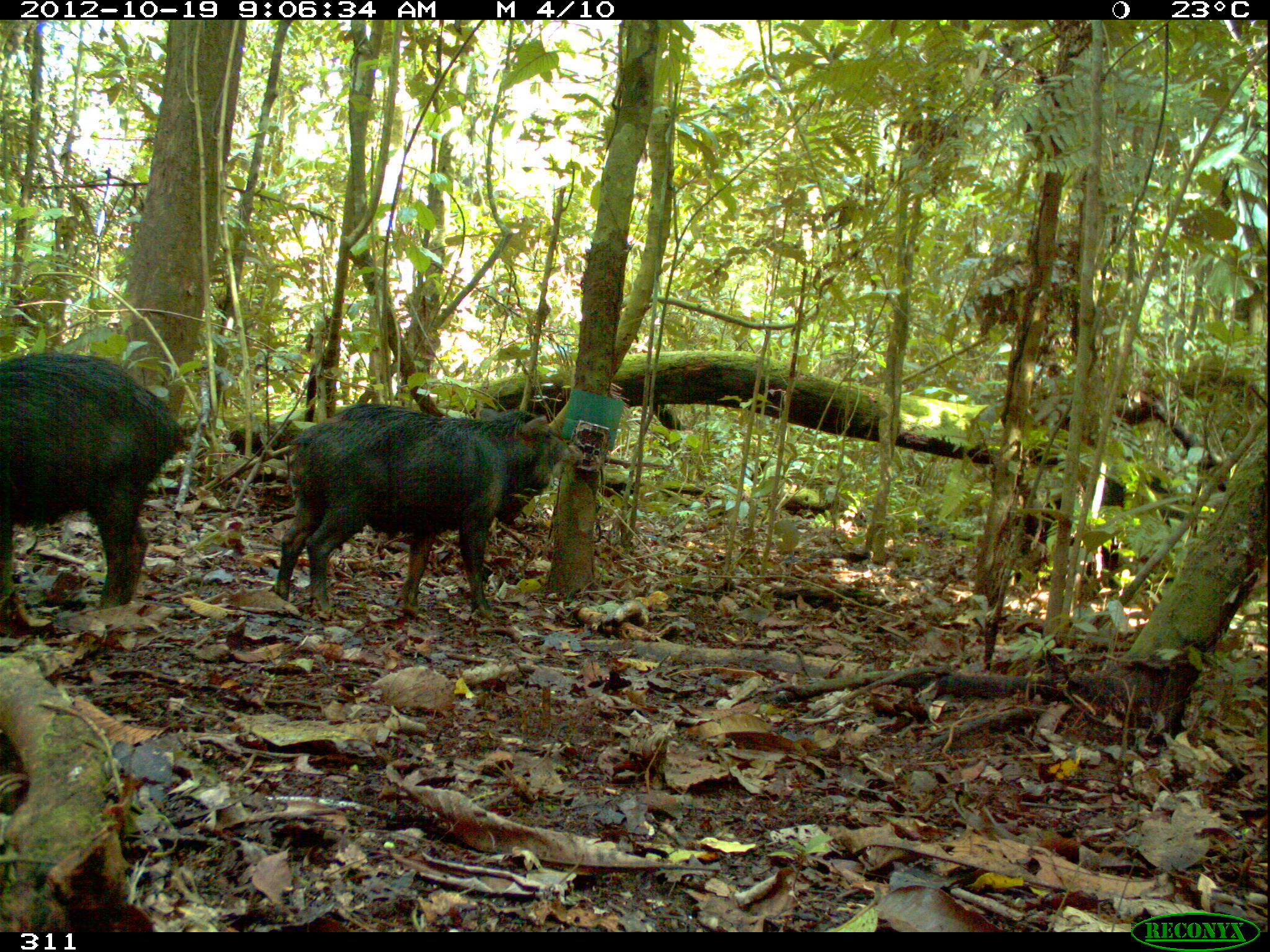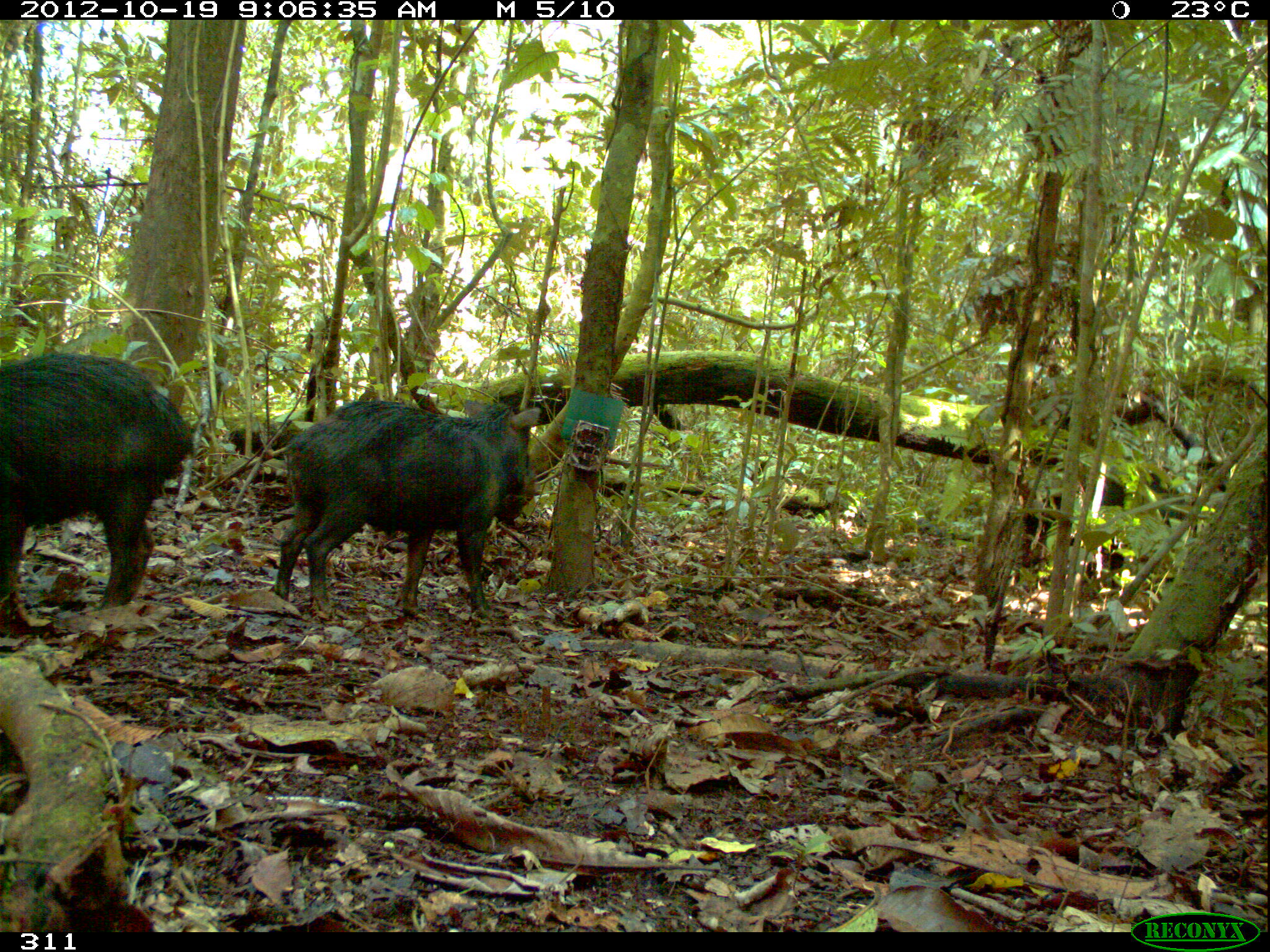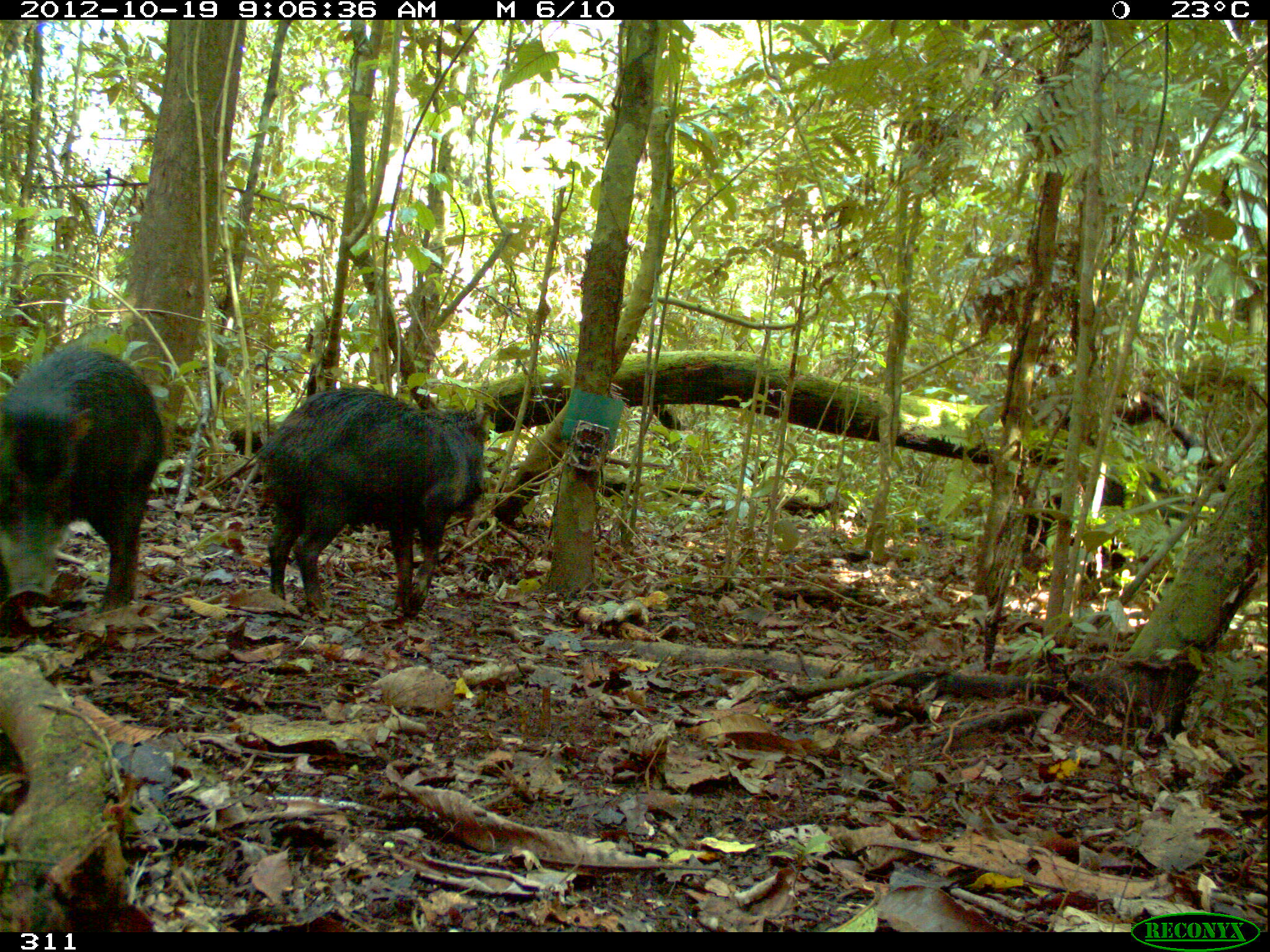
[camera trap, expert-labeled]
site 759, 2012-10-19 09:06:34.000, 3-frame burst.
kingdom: Animalia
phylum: Chordata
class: Mammalia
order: Artiodactyla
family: Tayassuidae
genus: Tayassu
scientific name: Tayassu pecari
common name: white-lipped peccary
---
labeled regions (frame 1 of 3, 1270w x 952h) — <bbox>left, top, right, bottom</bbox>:
tayassu pecari: <bbox>275, 402, 572, 619</bbox>; <bbox>0, 351, 183, 612</bbox>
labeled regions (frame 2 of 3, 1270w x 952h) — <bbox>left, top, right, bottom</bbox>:
tayassu pecari: <bbox>274, 398, 542, 619</bbox>; <bbox>0, 350, 196, 611</bbox>